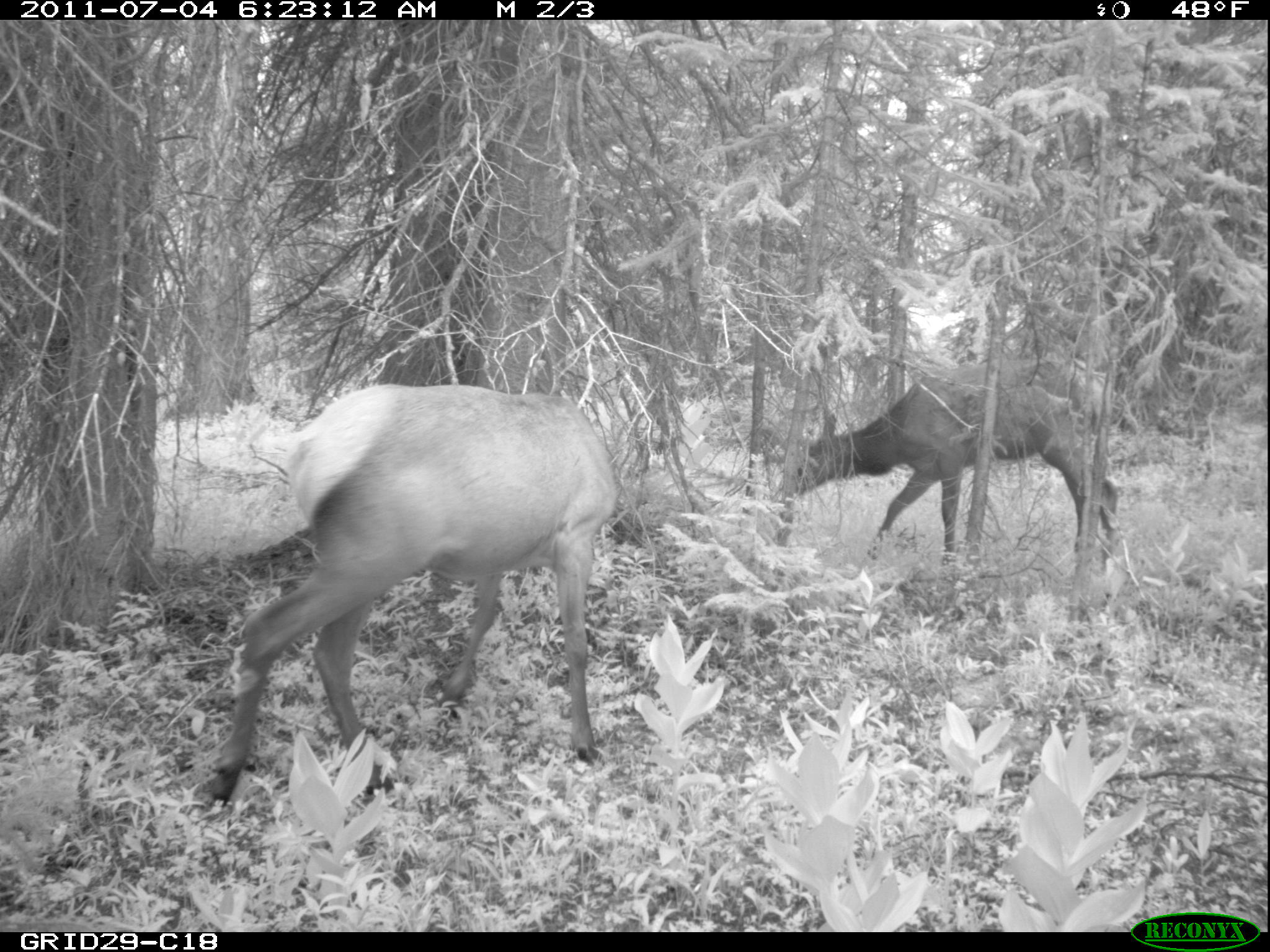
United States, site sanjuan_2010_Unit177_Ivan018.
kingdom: Animalia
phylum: Chordata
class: Mammalia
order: Artiodactyla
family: Cervidae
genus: Cervus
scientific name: Cervus elaphus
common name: red deer